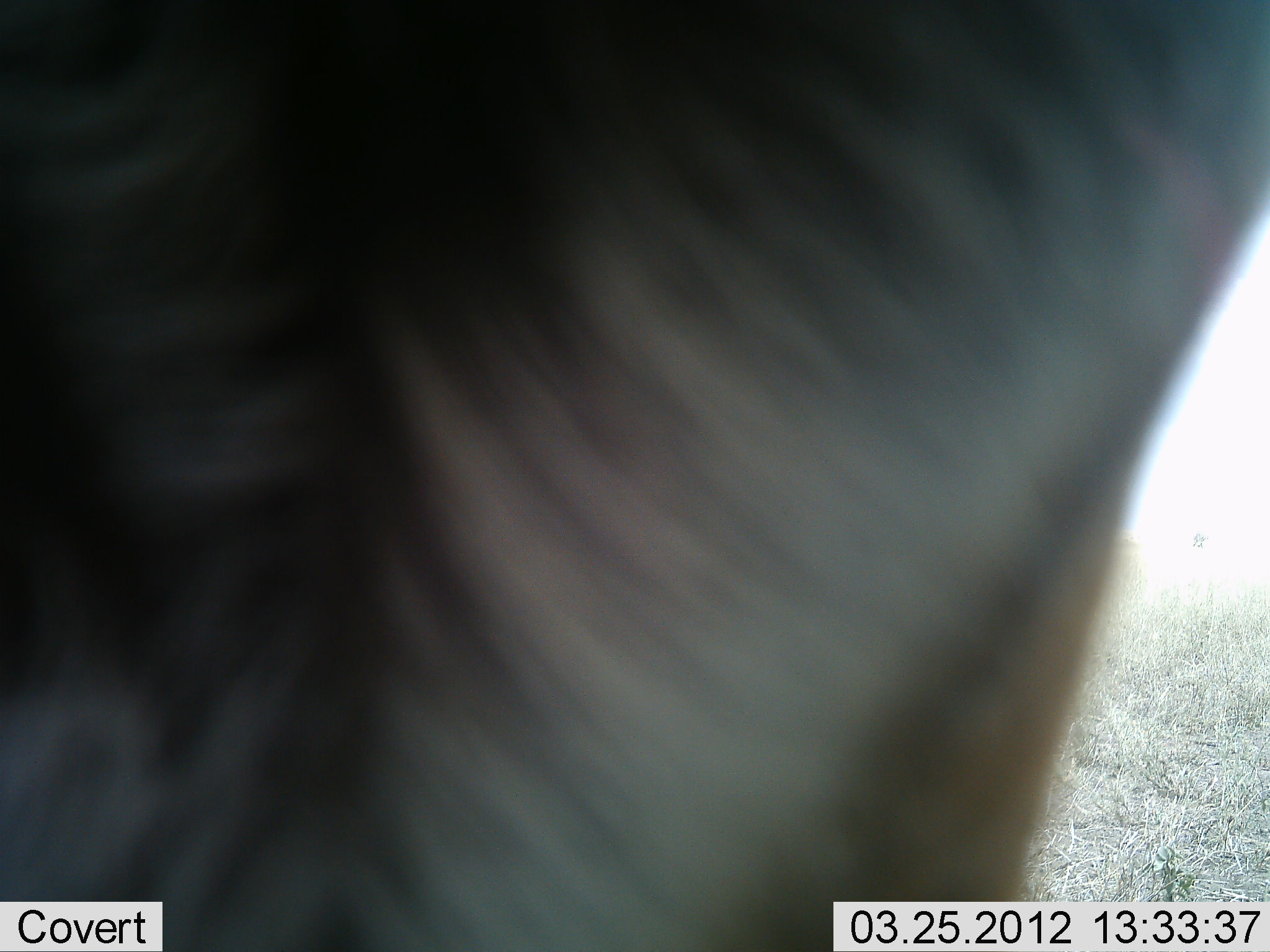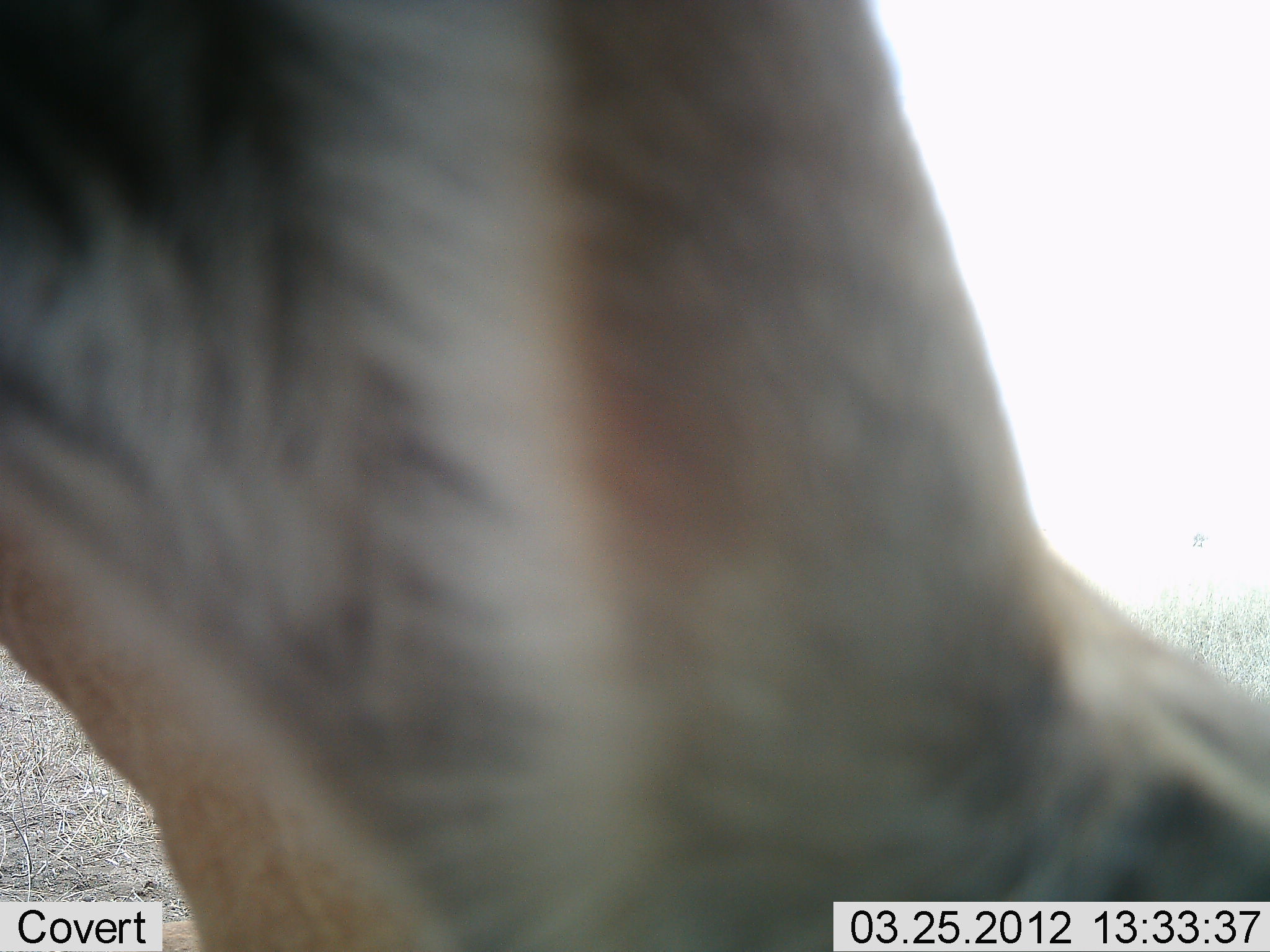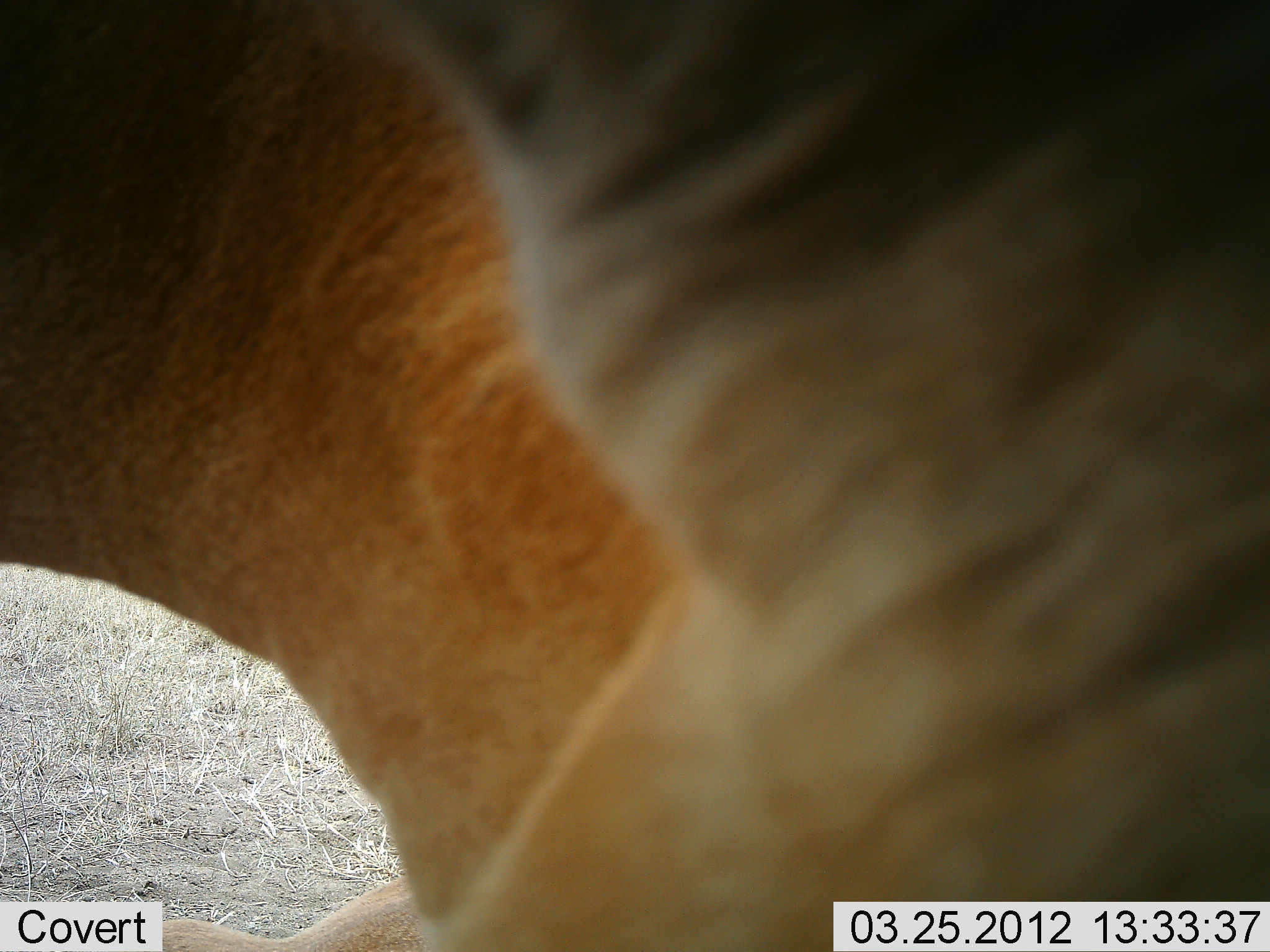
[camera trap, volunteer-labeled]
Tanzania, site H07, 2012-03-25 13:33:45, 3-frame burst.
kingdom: Animalia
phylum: Chordata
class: Mammalia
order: Artiodactyla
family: Bovidae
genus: Eudorcas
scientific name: Eudorcas thomsonii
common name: thomson's gazelle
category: gazellethomsons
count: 1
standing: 25%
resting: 0%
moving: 50%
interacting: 0%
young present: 0%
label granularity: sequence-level